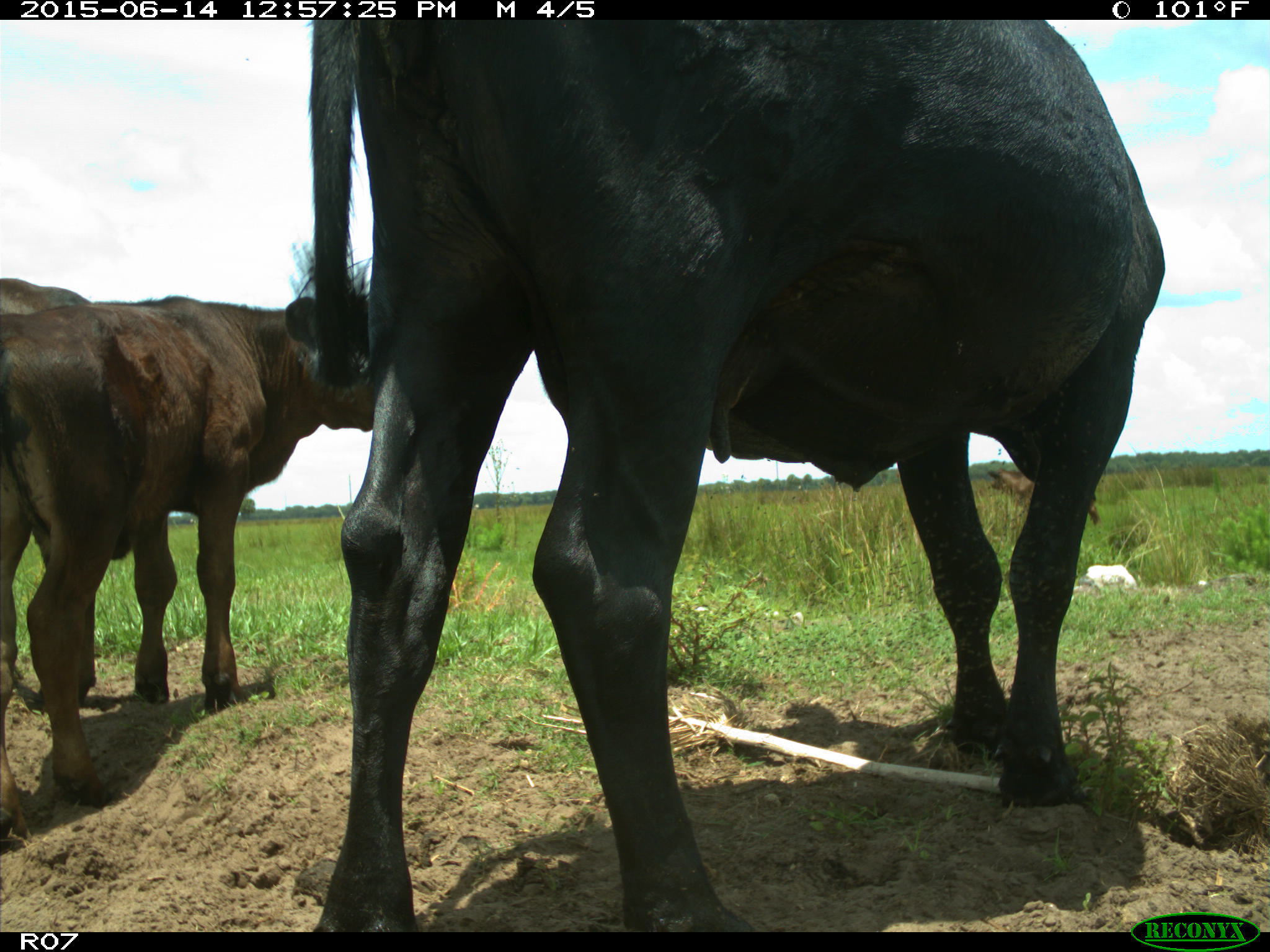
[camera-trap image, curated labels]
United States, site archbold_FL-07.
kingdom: Animalia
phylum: Chordata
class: Mammalia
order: Artiodactyla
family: Bovidae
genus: Bos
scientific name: Bos taurus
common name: domestic cow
Bos taurus (domestic cow).